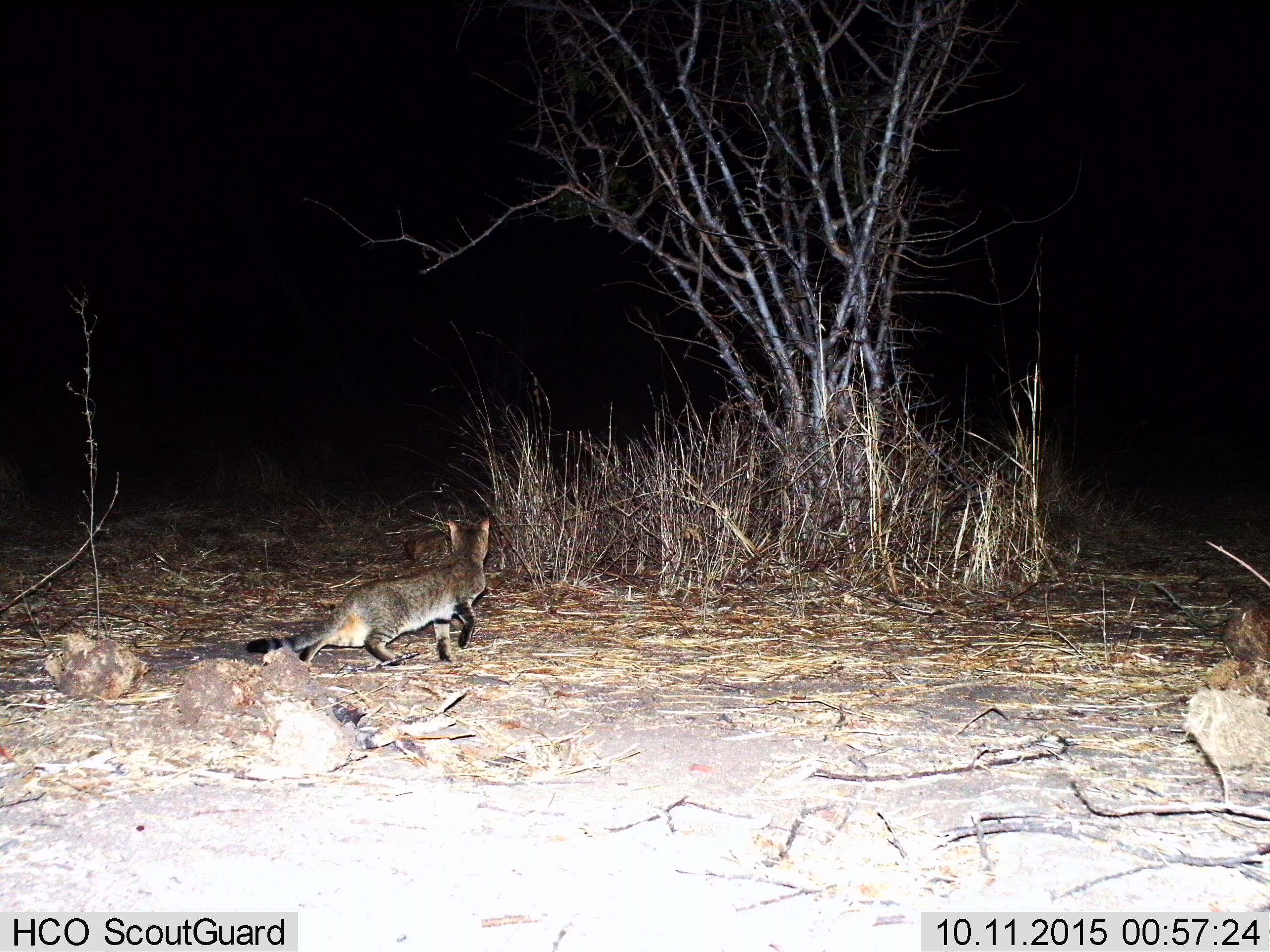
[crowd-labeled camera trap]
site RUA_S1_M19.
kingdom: Animalia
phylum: Chordata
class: Mammalia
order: Carnivora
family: Felidae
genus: Felis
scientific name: Felis lybica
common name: african wild cat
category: africanwildcat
Africanwildcat (african wild cat) (Felis lybica), count 1. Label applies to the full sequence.